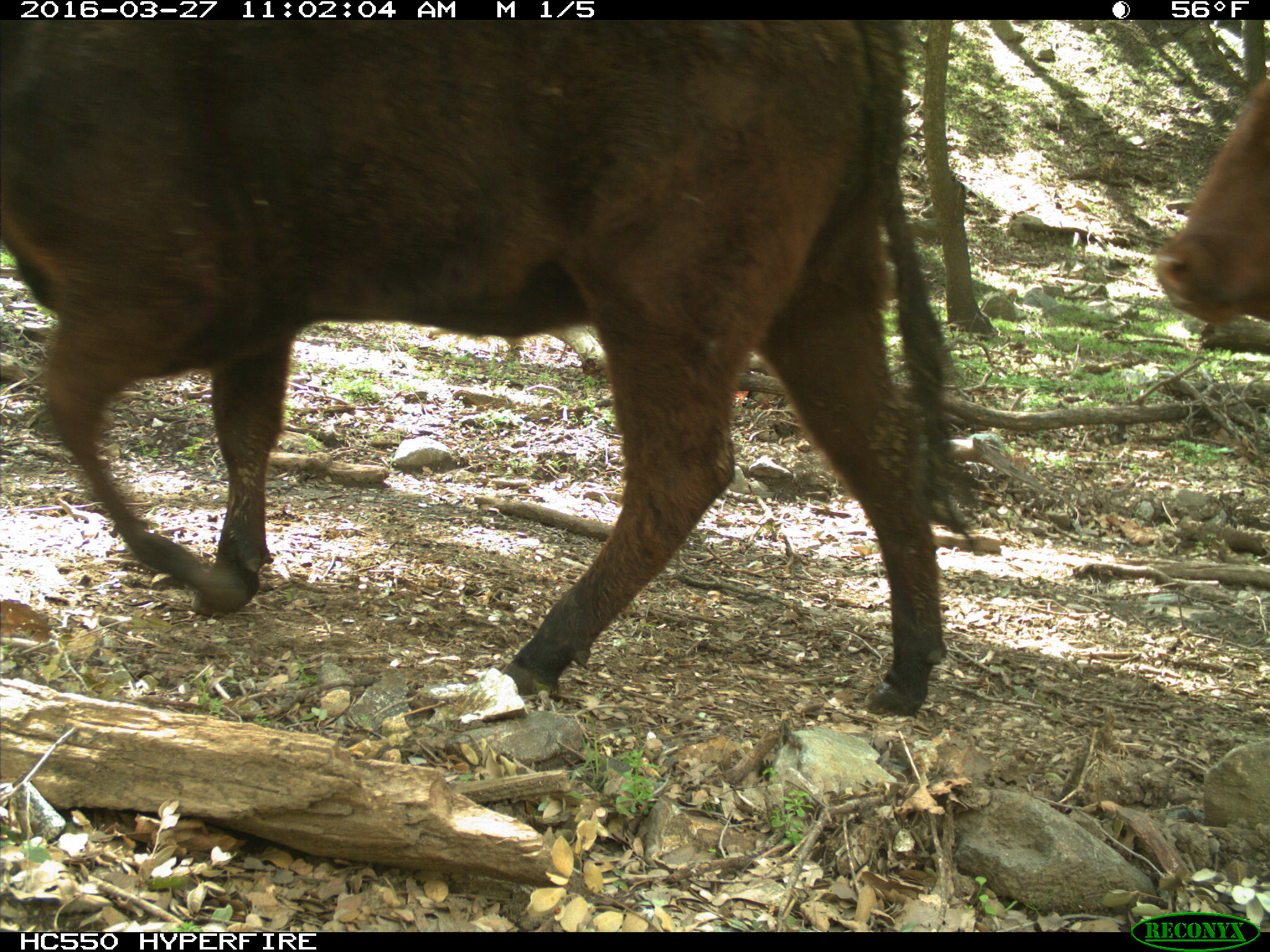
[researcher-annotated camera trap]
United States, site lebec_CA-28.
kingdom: Animalia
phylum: Chordata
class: Mammalia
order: Artiodactyla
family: Bovidae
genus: Bos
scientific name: Bos taurus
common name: domestic cow